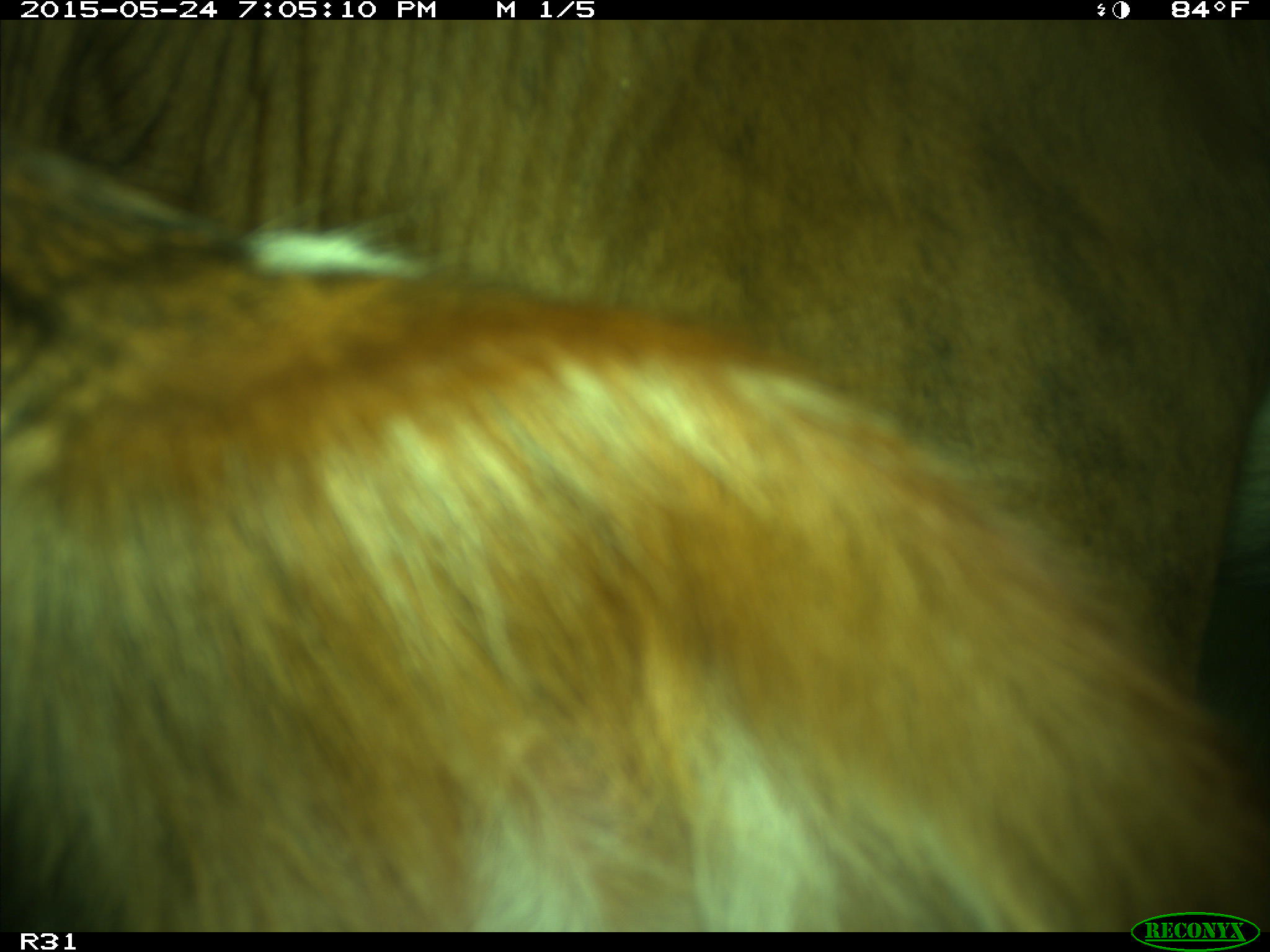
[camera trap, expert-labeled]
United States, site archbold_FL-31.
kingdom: Animalia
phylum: Chordata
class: Mammalia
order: Artiodactyla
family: Bovidae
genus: Bos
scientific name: Bos taurus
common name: domestic cow